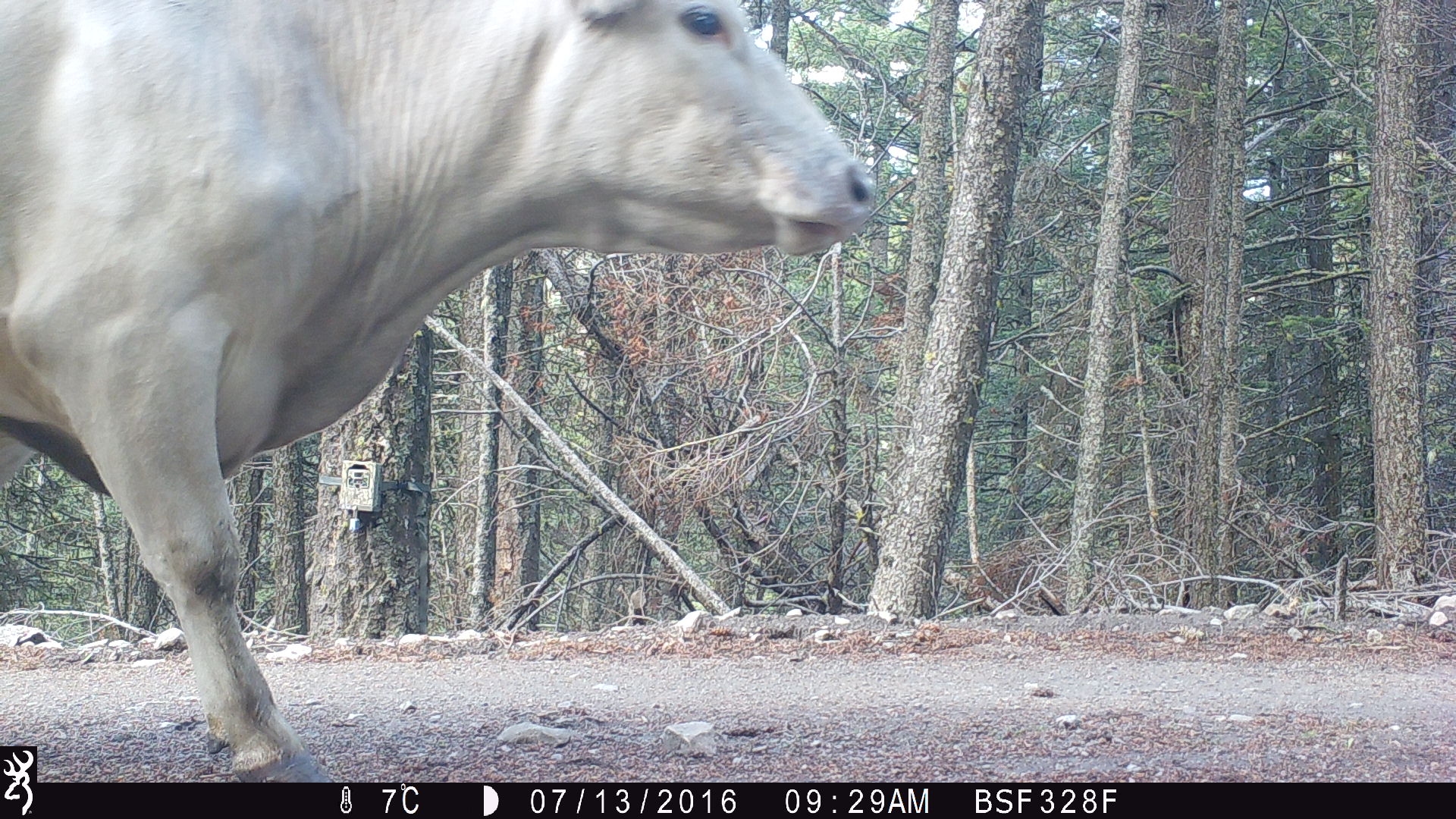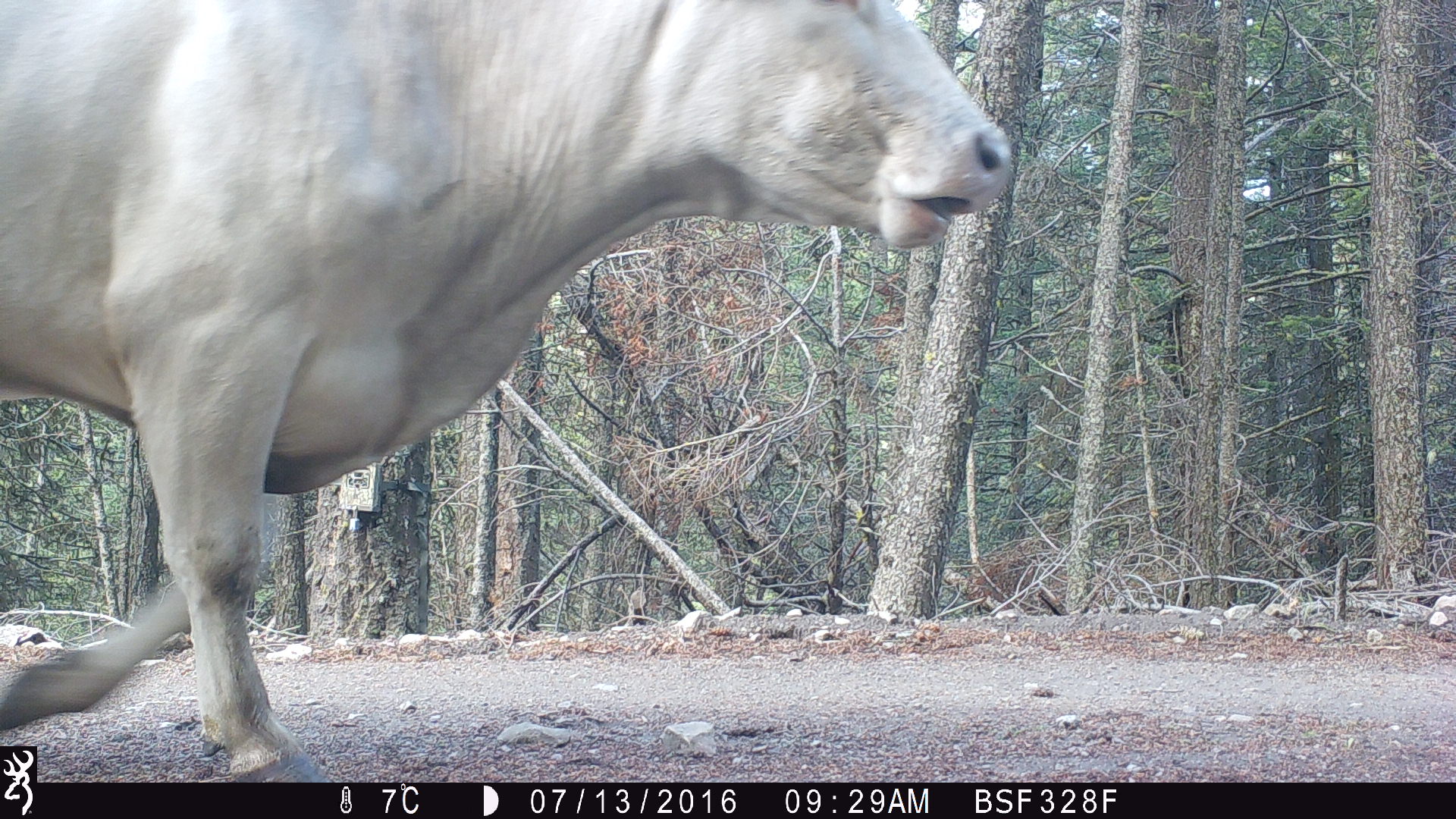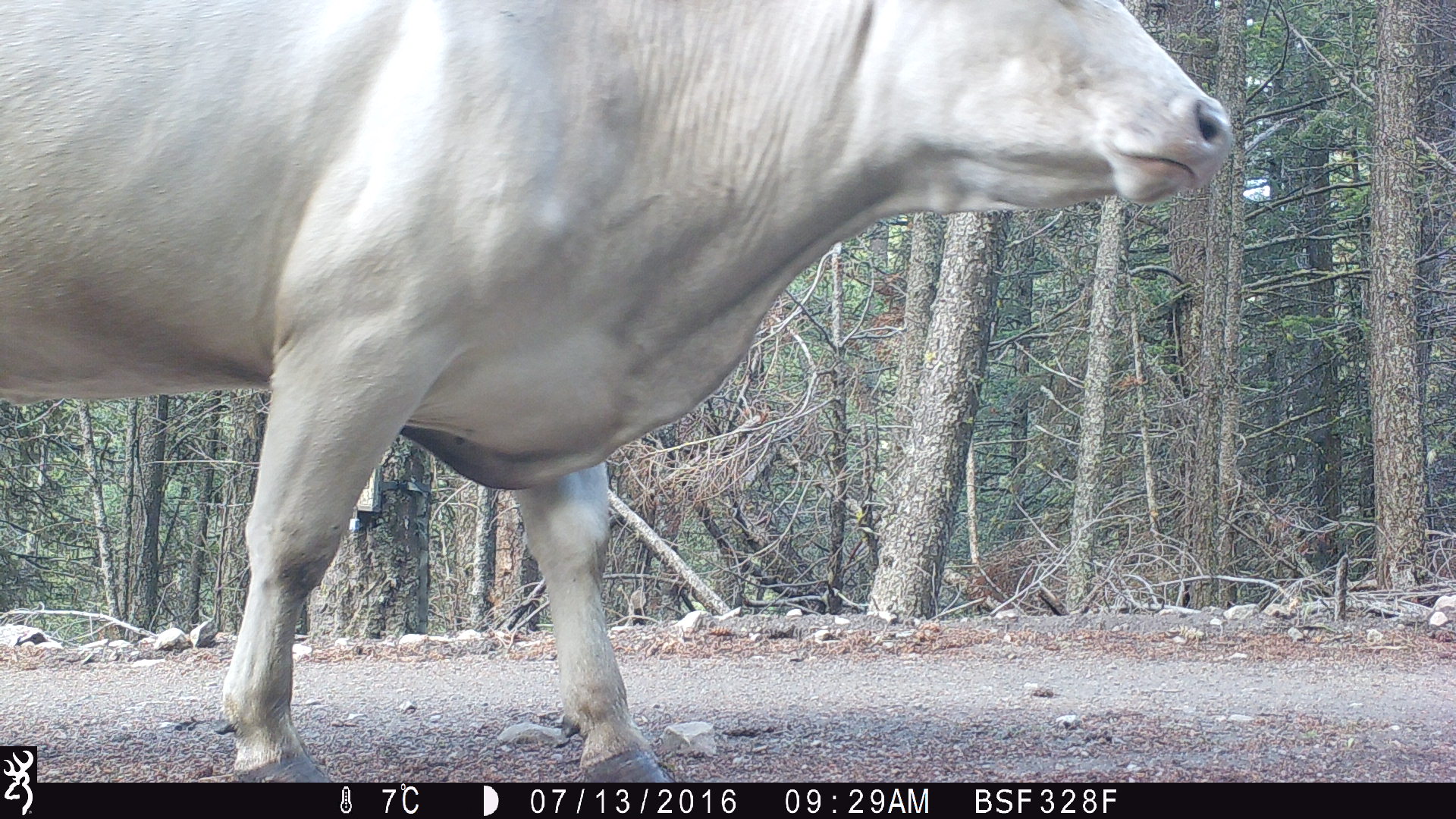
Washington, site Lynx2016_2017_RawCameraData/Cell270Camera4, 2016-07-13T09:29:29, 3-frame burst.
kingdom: Animalia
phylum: Chordata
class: Mammalia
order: Artiodactyla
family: Bovidae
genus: Bos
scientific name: Bos taurus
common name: domestic cattle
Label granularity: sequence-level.